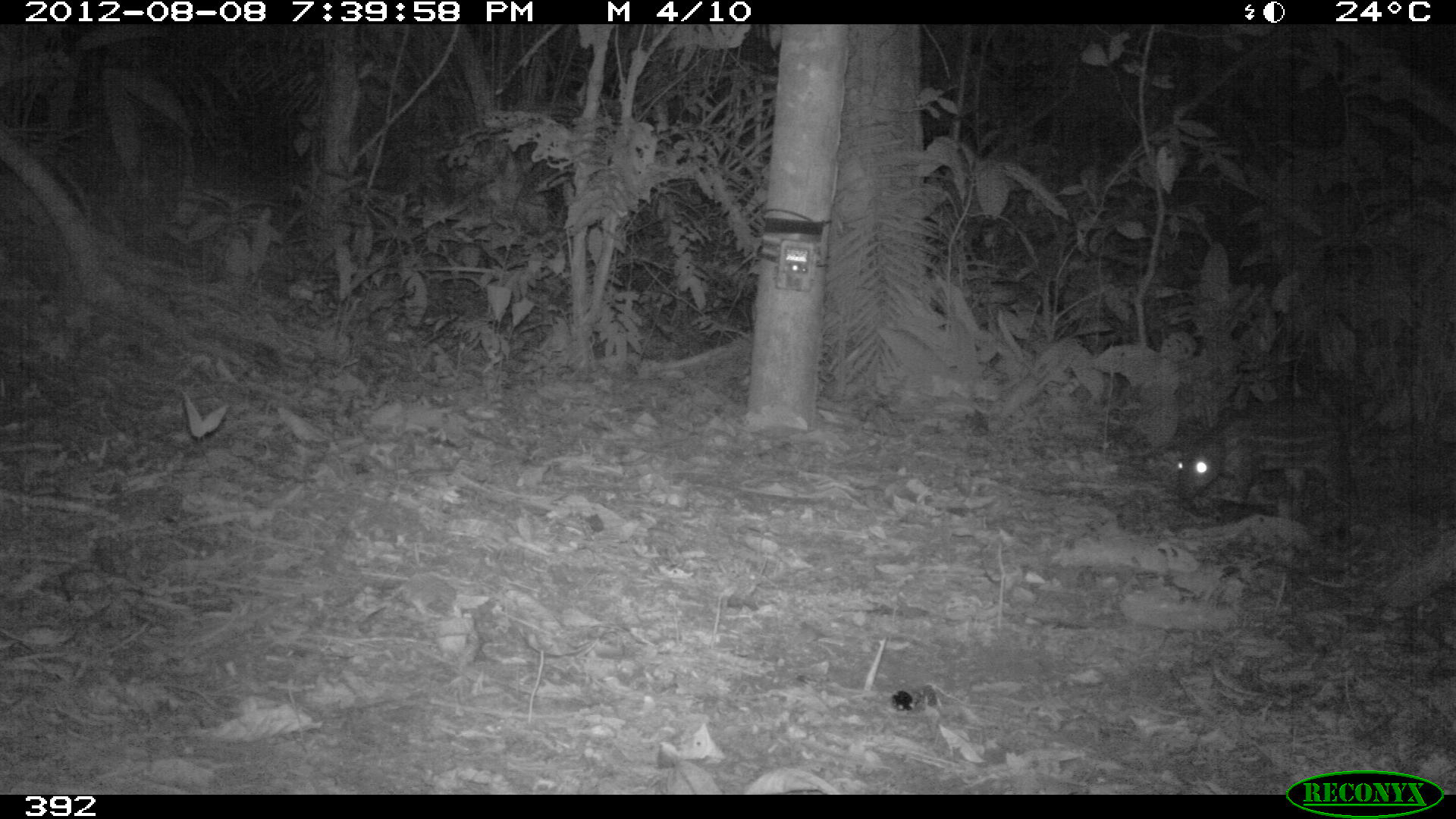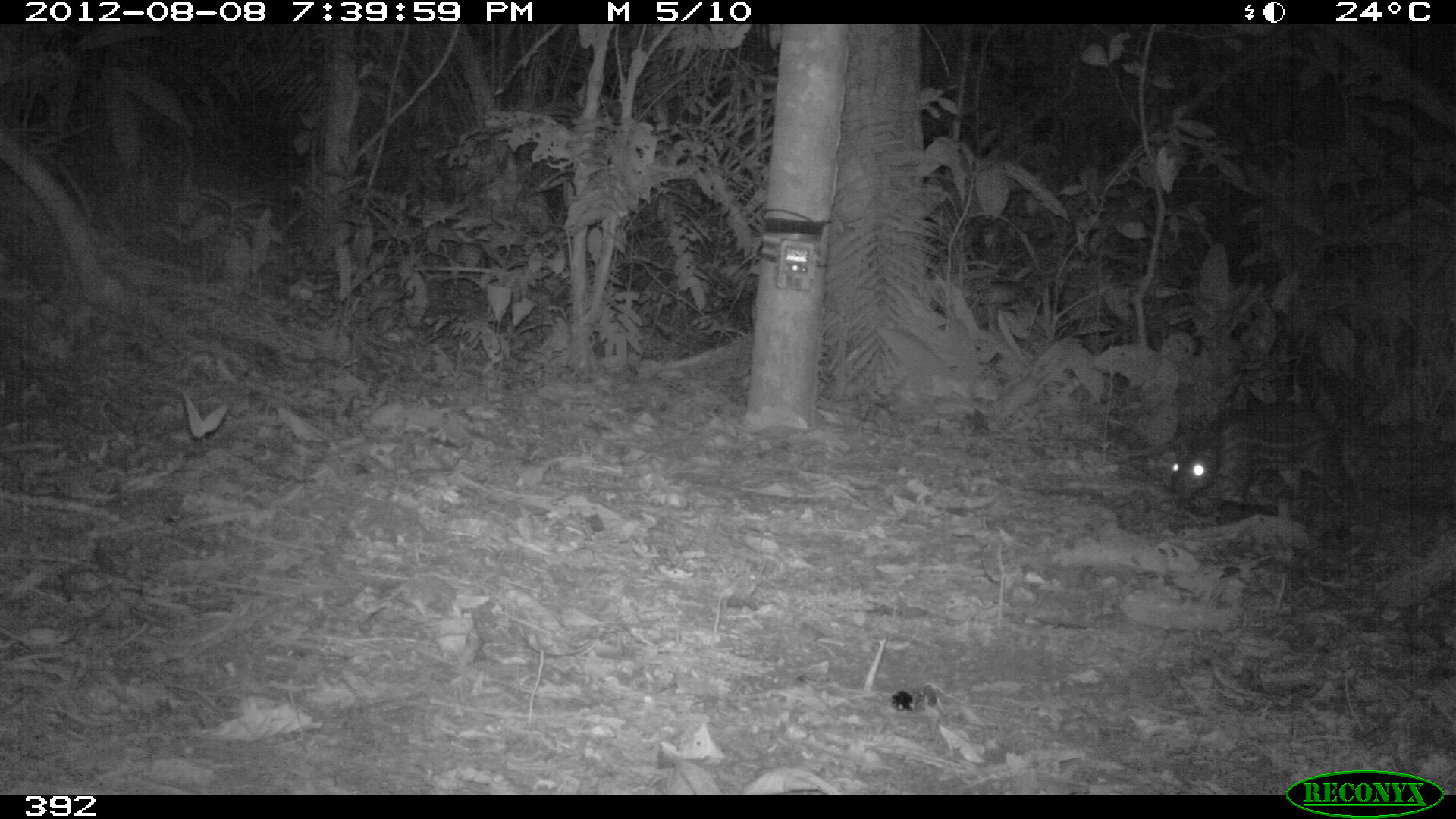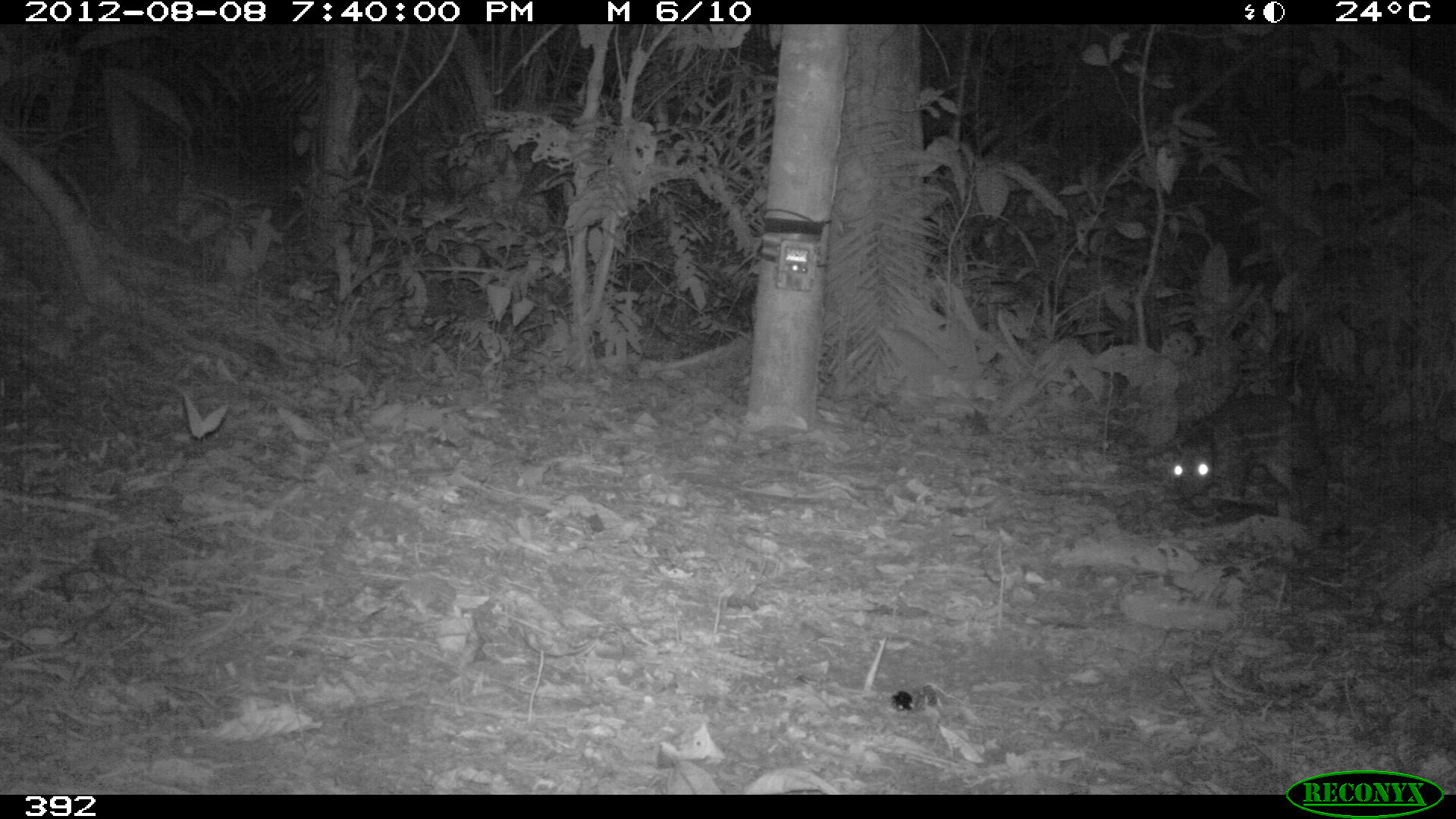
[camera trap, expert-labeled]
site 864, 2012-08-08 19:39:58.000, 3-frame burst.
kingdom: Animalia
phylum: Chordata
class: Mammalia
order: Rodentia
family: Cuniculidae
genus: Cuniculus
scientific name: Cuniculus paca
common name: spotted paca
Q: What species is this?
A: Cuniculus paca (spotted paca).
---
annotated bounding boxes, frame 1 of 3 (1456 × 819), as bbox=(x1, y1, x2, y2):
cuniculus paca: bbox=(1174, 397, 1346, 503)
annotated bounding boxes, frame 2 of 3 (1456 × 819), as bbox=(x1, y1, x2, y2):
cuniculus paca: bbox=(1167, 407, 1364, 522)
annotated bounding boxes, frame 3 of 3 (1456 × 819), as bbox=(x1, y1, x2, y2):
cuniculus paca: bbox=(1167, 393, 1332, 504)